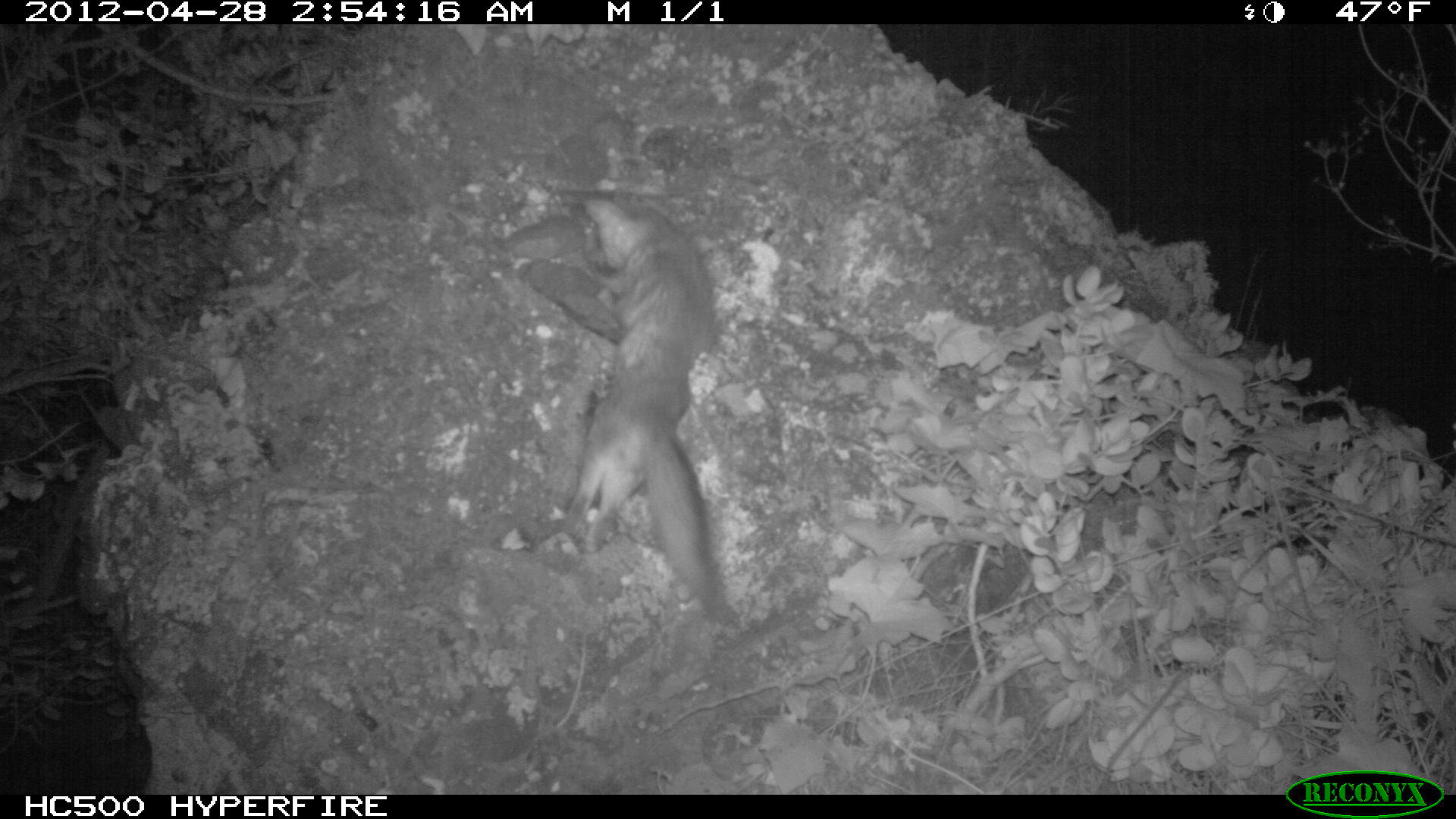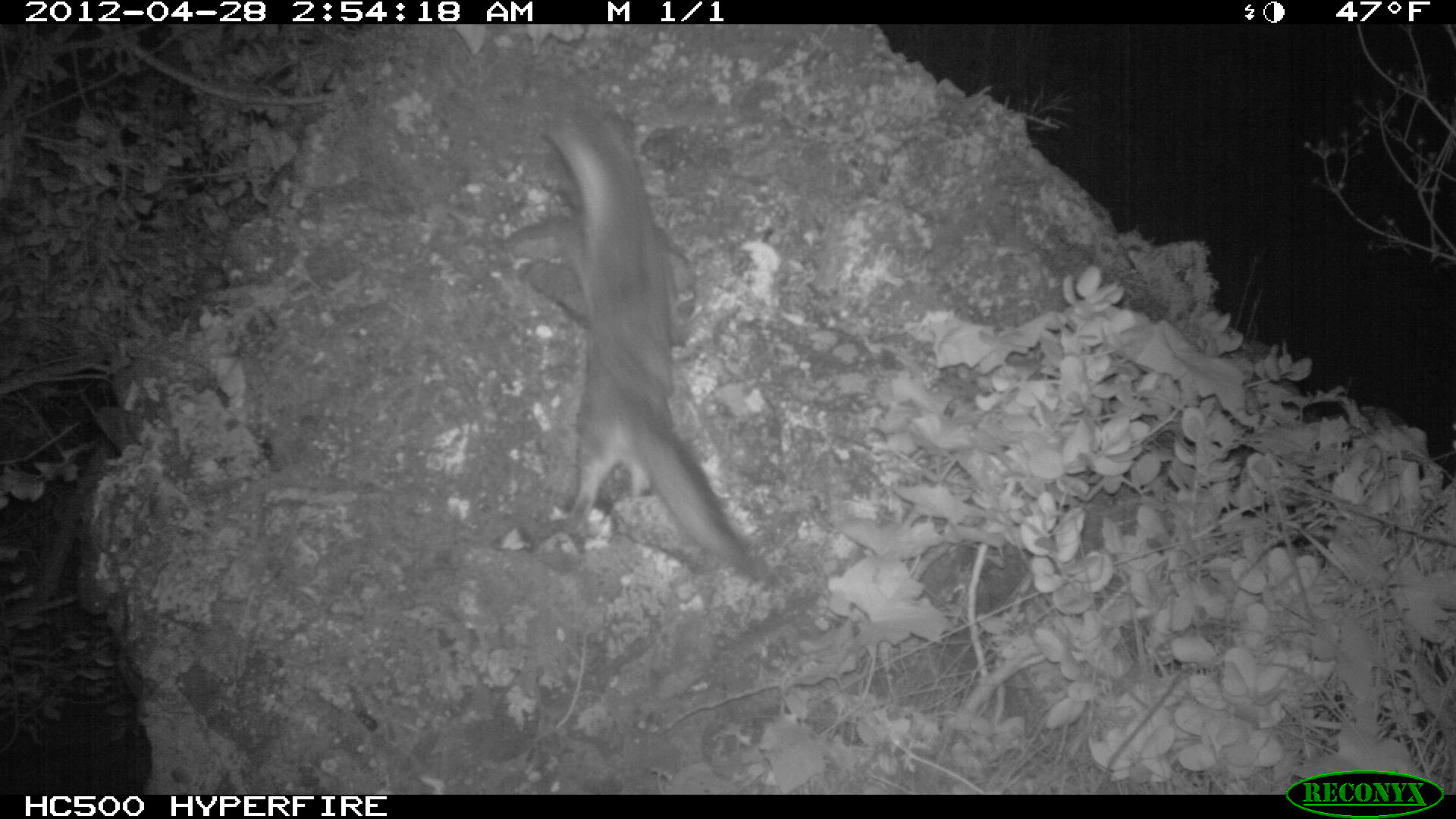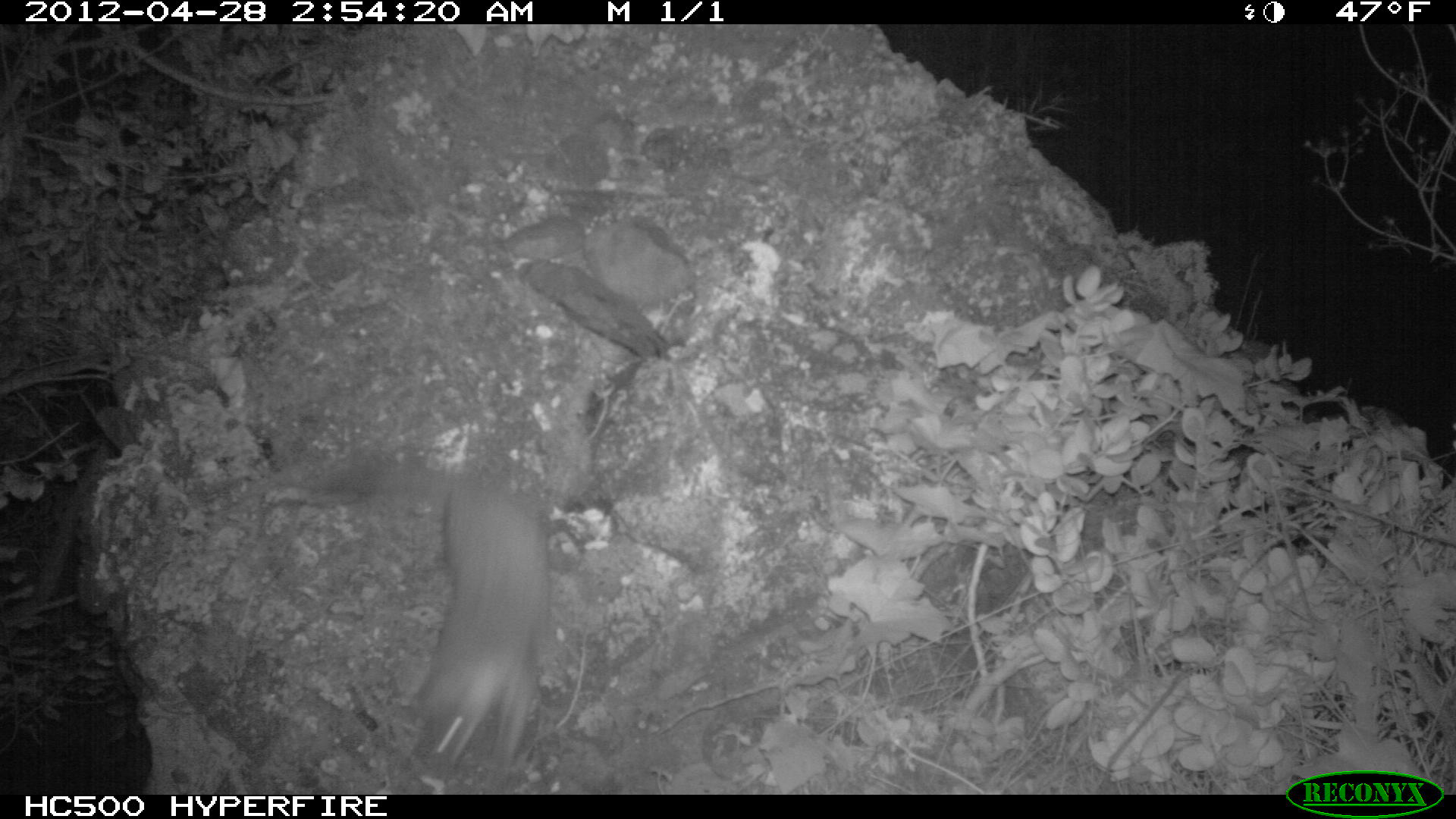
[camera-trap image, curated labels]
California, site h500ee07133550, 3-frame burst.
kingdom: Animalia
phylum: Chordata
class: Mammalia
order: Carnivora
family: Canidae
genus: Urocyon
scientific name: Urocyon littoralis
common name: island fox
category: fox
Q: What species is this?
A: Fox (island fox) (Urocyon littoralis).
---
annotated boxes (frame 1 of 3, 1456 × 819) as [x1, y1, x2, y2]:
fox: [561, 196, 726, 616]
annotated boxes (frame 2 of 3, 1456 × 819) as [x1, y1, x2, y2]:
fox: [493, 103, 772, 583]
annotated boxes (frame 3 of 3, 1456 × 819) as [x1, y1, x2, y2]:
fox: [328, 463, 548, 767]